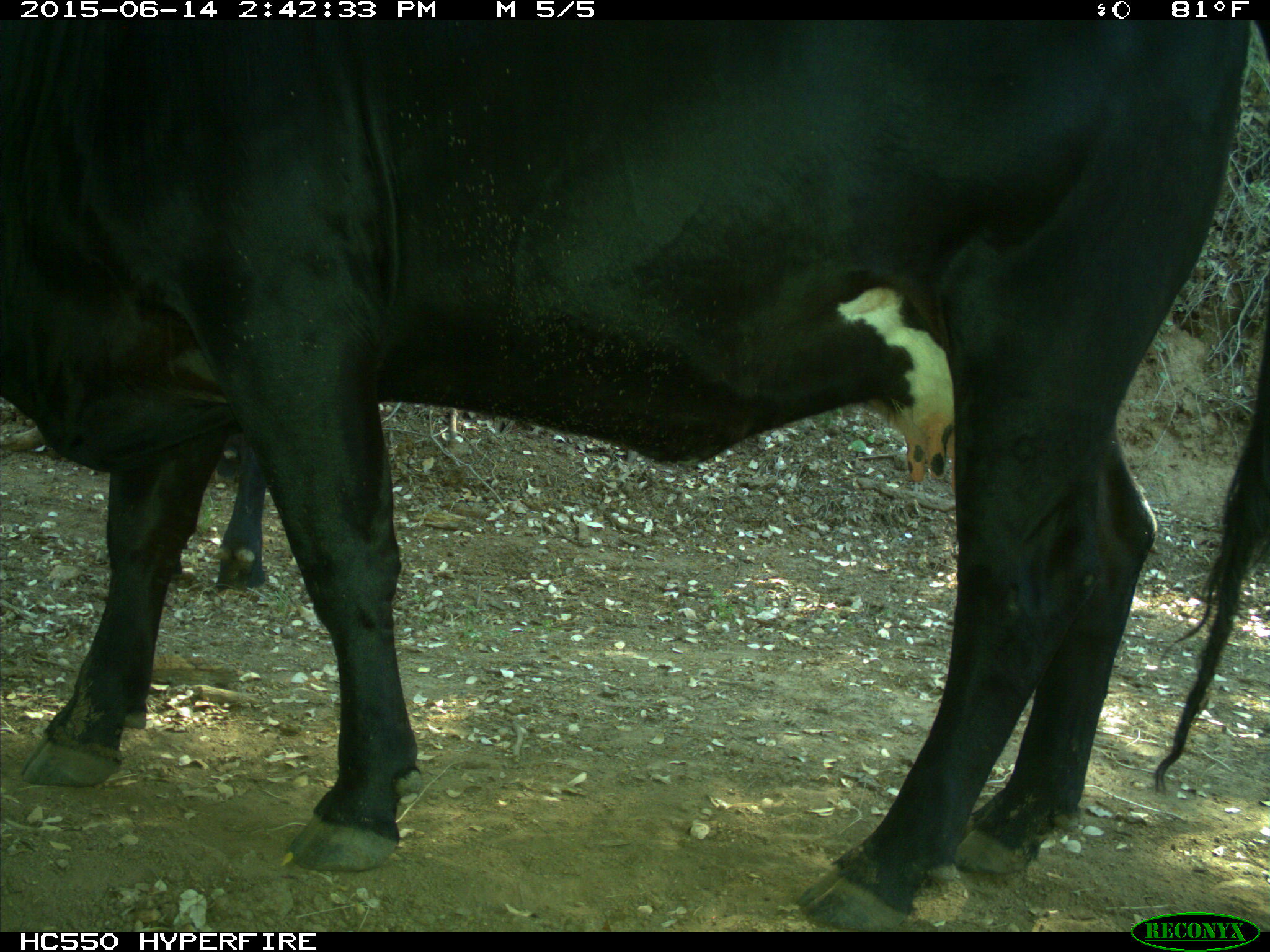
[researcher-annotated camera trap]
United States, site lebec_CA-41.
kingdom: Animalia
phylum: Chordata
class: Mammalia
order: Artiodactyla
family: Bovidae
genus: Bos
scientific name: Bos taurus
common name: domestic cow